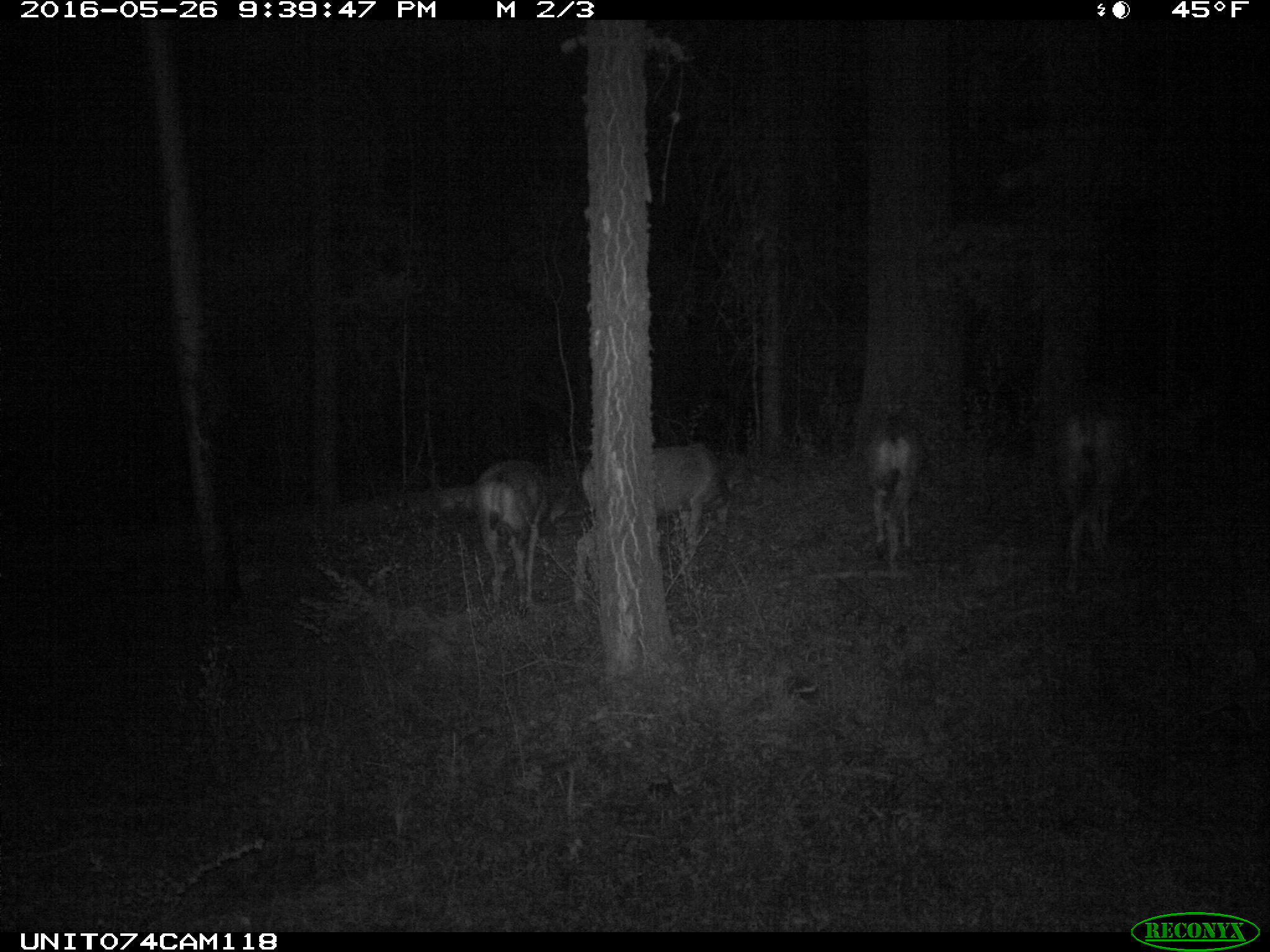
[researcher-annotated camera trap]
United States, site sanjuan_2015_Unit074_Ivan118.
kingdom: Animalia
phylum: Chordata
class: Mammalia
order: Artiodactyla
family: Cervidae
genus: Odocoileus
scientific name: Odocoileus hemionus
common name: mule deer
Odocoileus hemionus (mule deer).